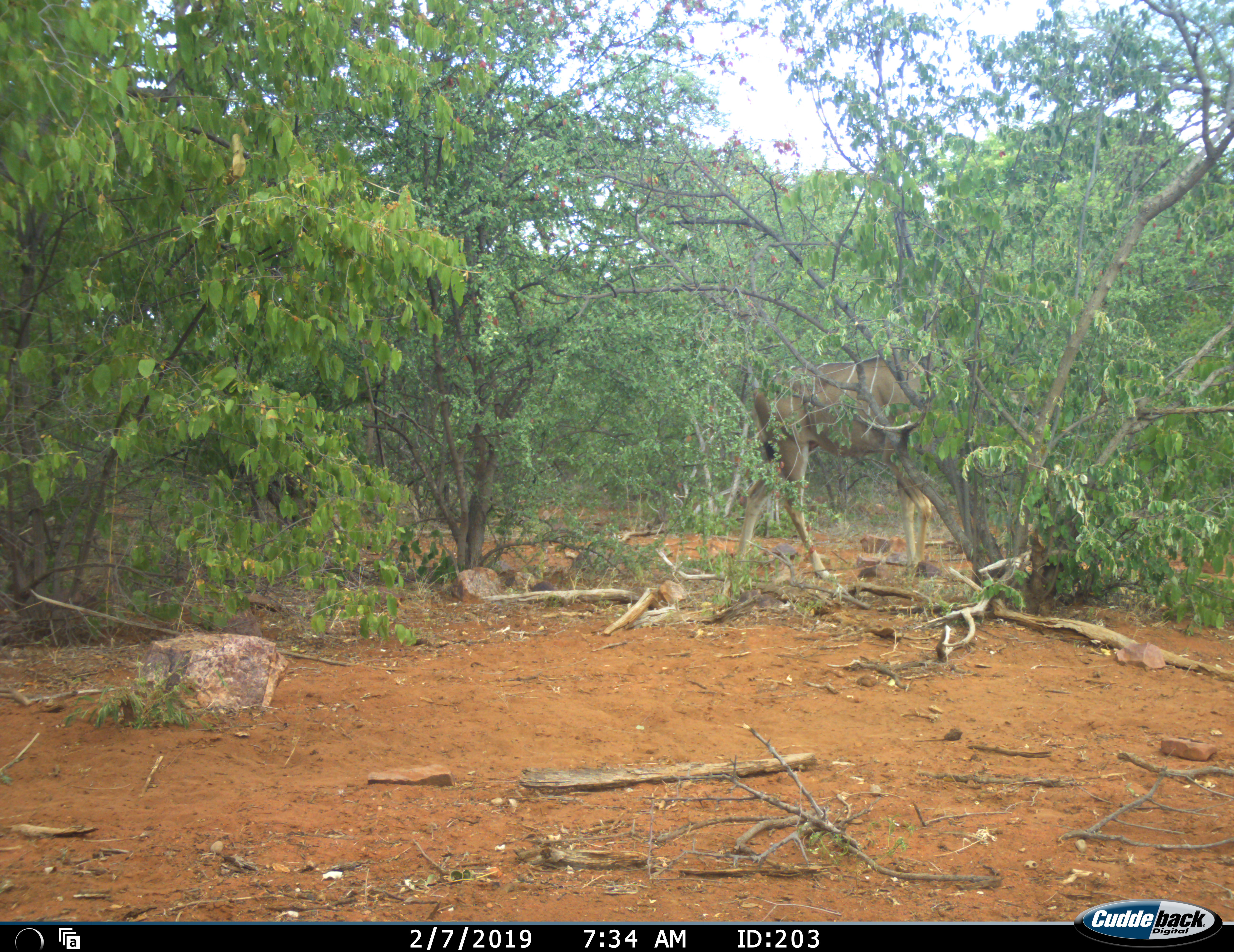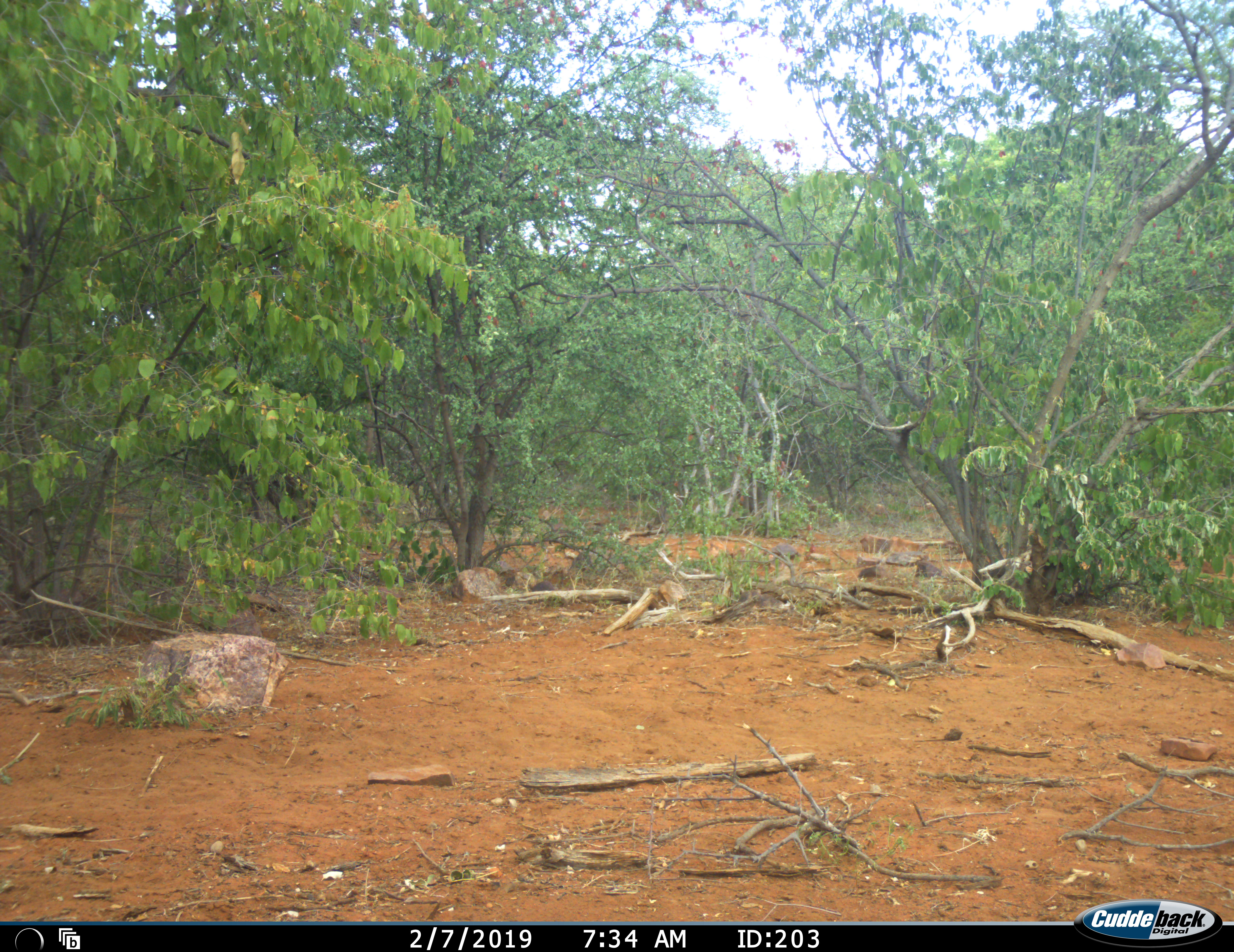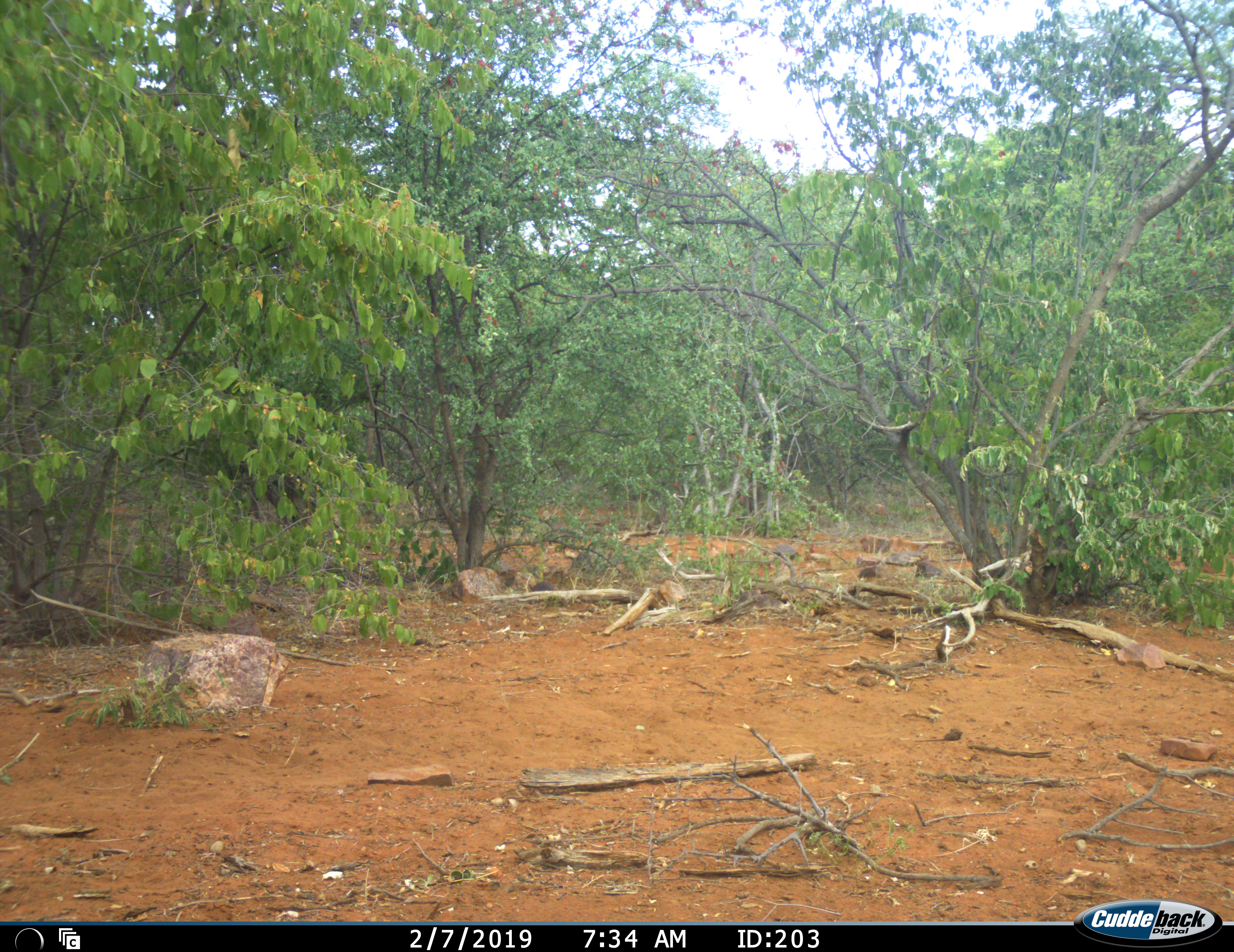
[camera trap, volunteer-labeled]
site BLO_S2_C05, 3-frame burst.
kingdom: Animalia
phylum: Chordata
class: Mammalia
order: Artiodactyla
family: Bovidae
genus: Tragelaphus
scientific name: Tragelaphus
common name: kudu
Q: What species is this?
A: Kudu (Tragelaphus).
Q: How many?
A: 1.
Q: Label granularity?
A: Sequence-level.